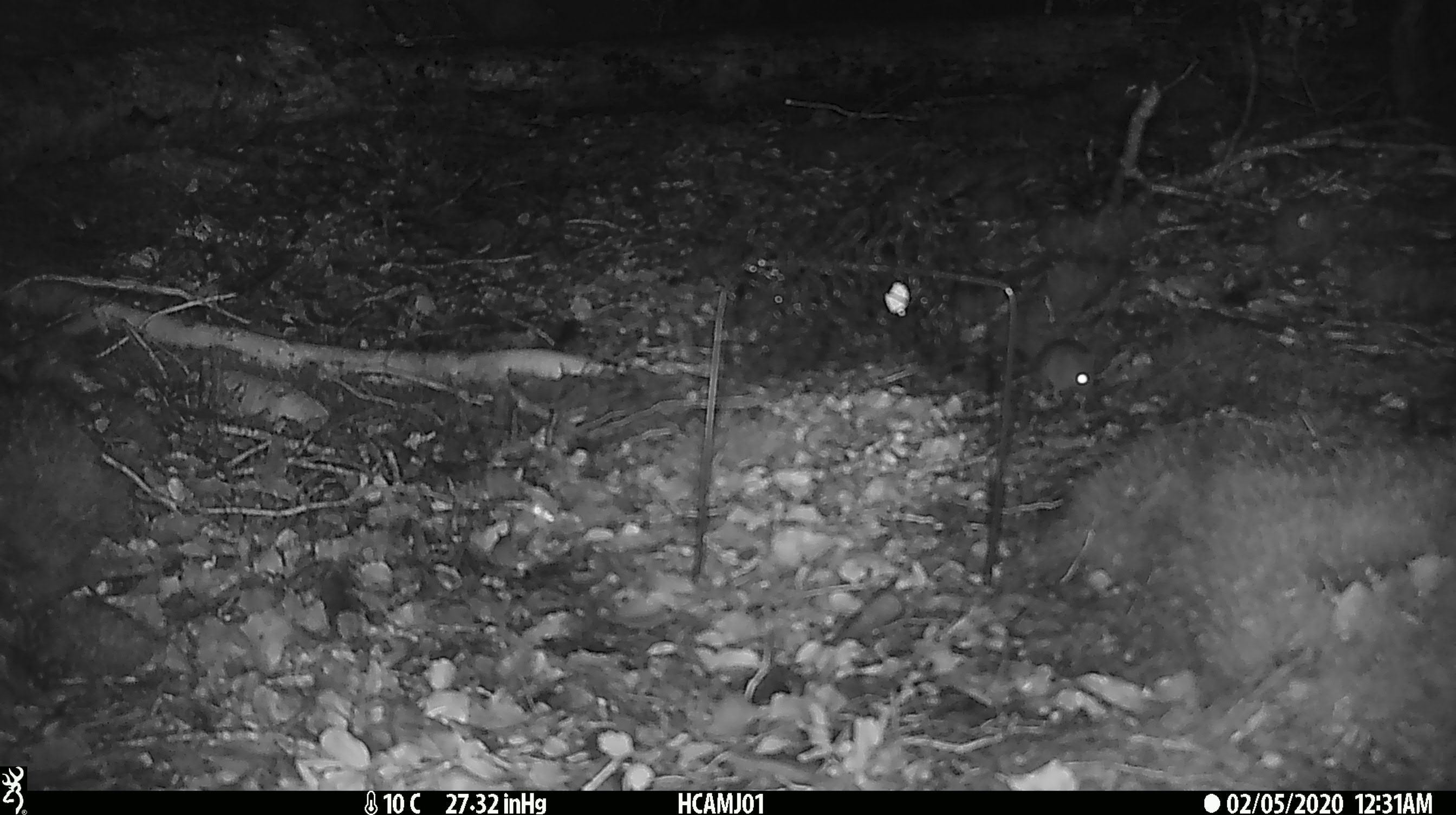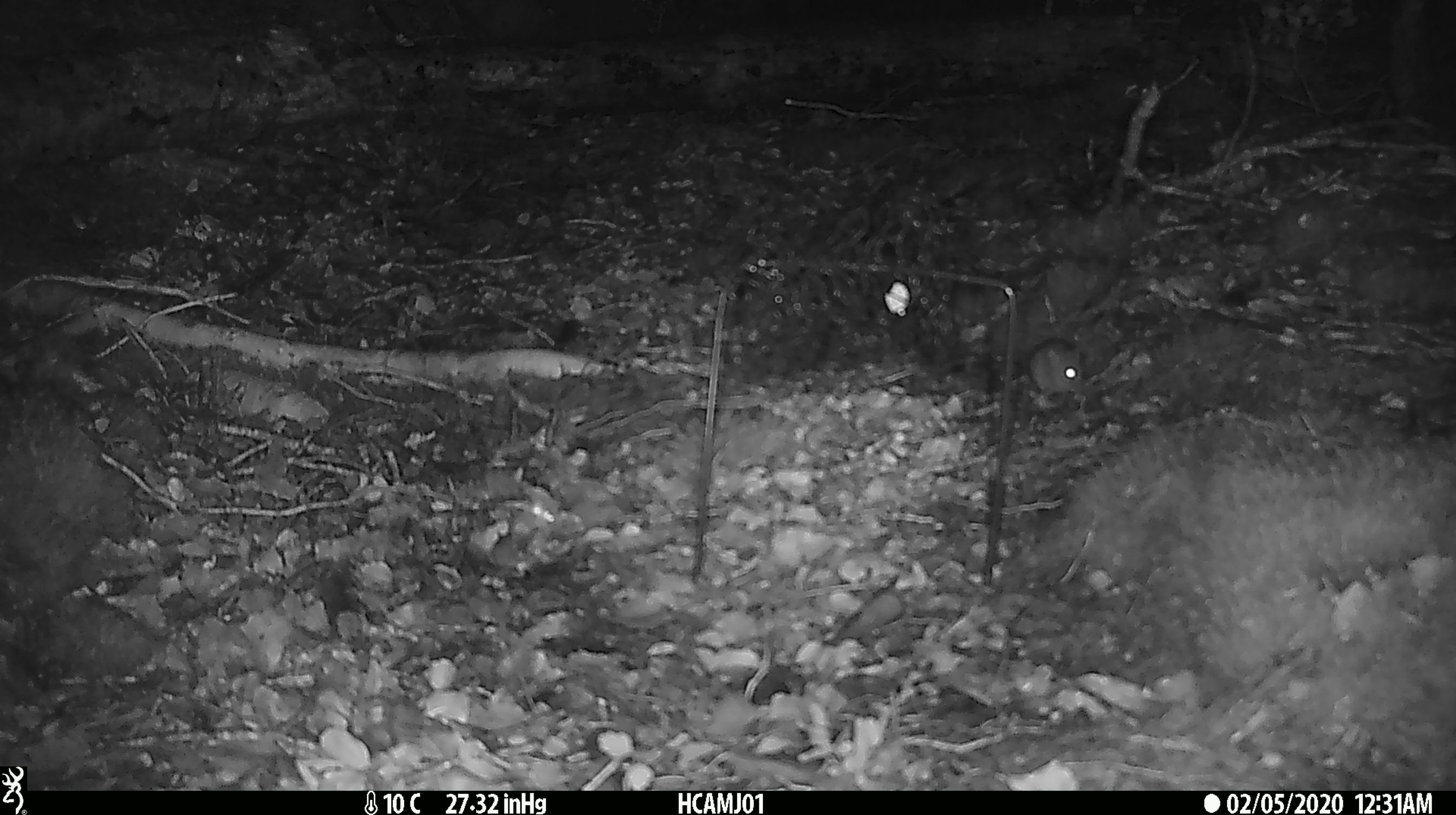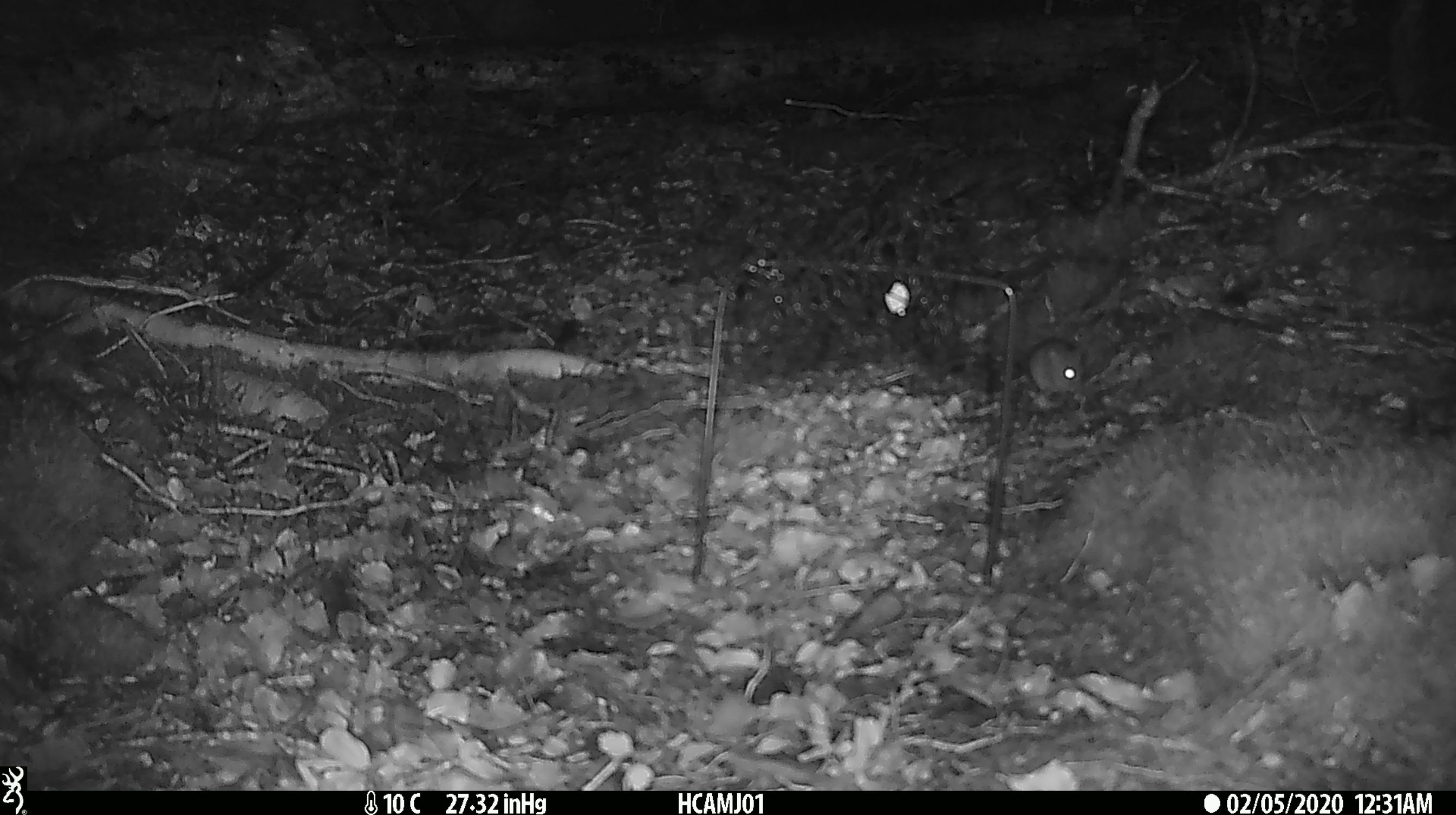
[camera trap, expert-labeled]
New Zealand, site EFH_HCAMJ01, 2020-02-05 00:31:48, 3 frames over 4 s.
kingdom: Animalia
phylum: Chordata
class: Mammalia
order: Rodentia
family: Muridae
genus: Mus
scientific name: Mus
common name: mouse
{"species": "mouse (Mus)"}